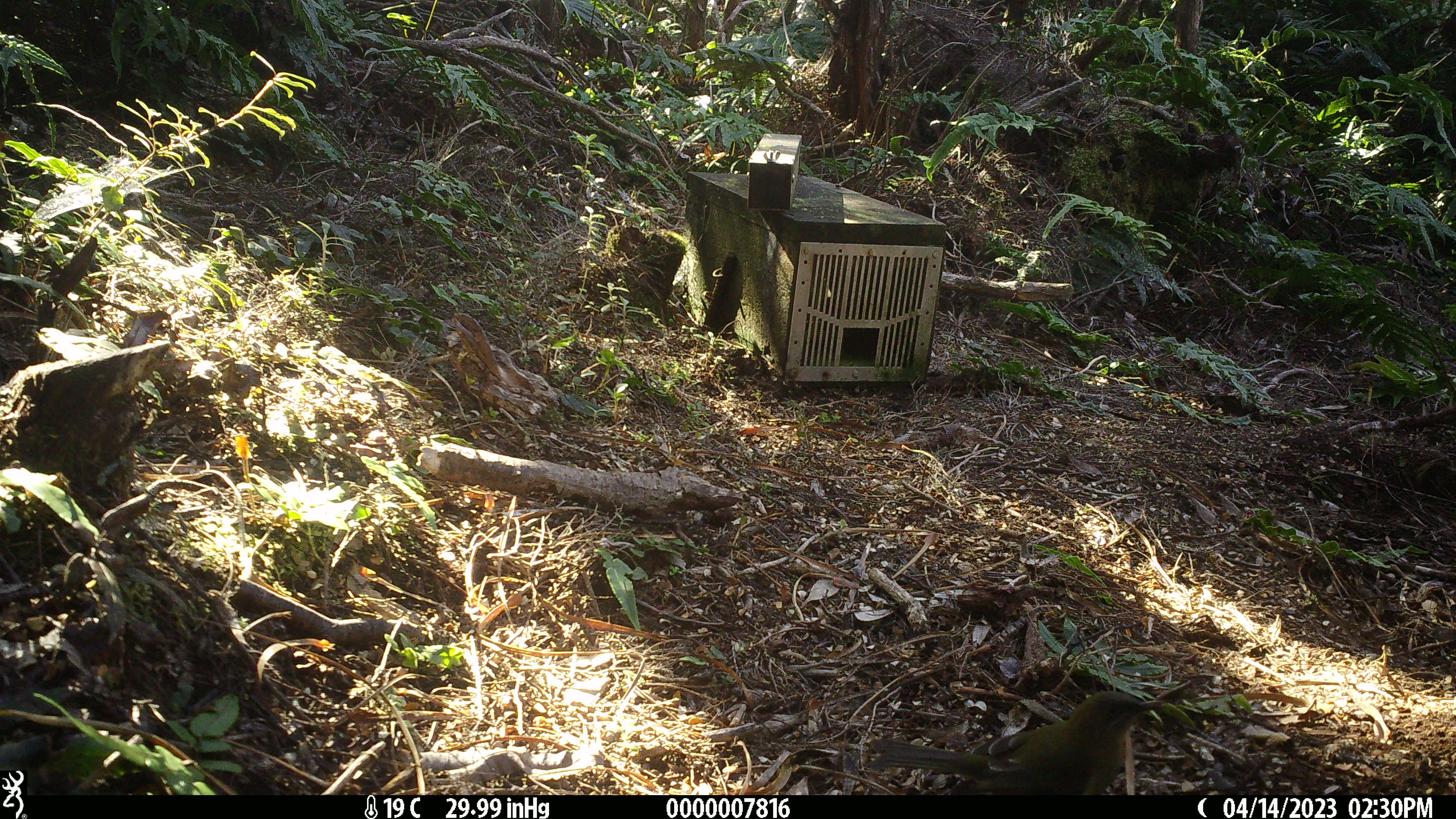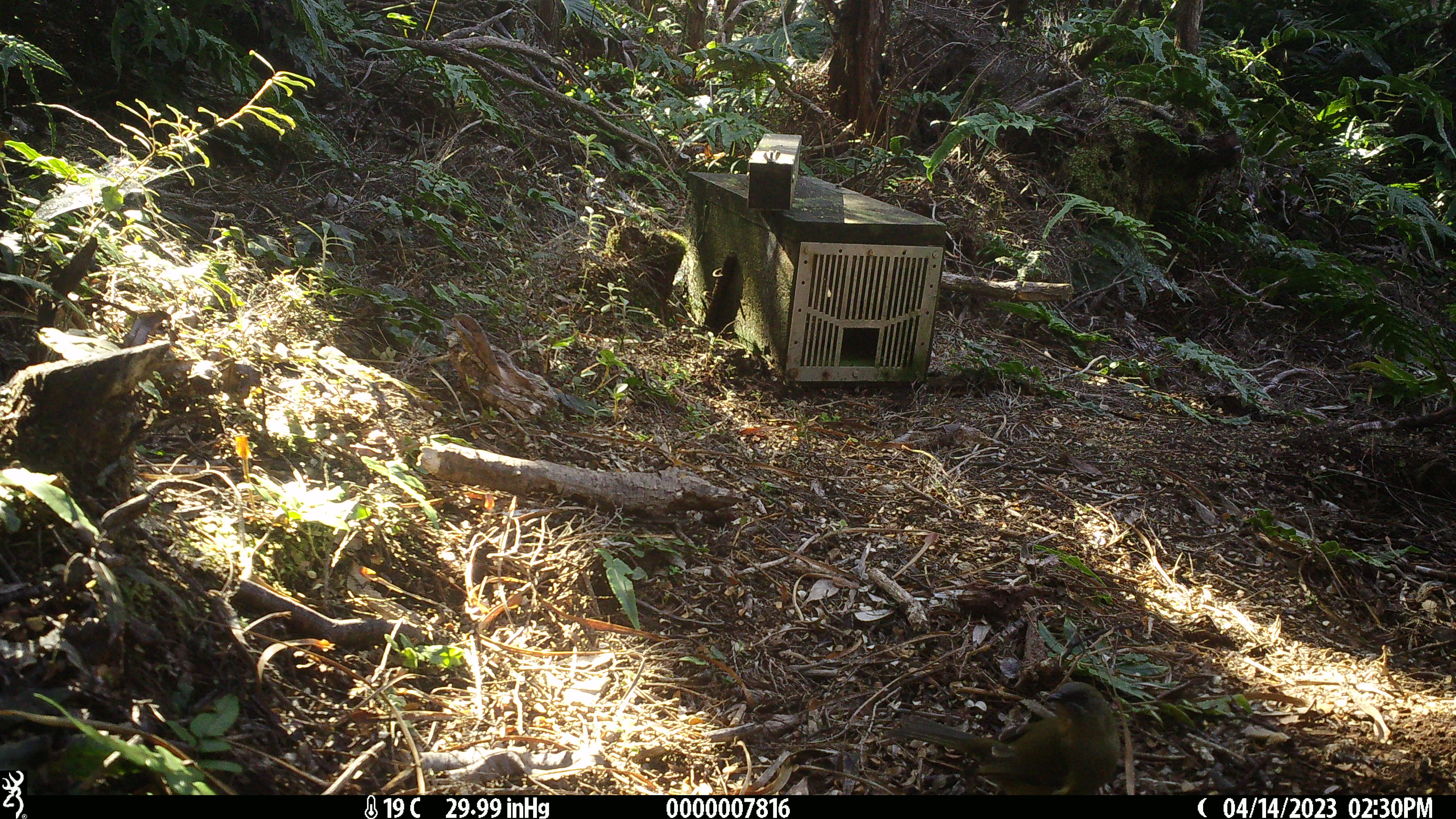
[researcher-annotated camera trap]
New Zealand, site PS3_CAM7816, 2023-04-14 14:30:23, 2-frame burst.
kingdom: Animalia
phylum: Chordata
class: Aves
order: Passeriformes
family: Meliphagidae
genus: Anthornis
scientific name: Anthornis melanura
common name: new zealand bellbird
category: bellbird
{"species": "bellbird (new zealand bellbird) (Anthornis melanura)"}